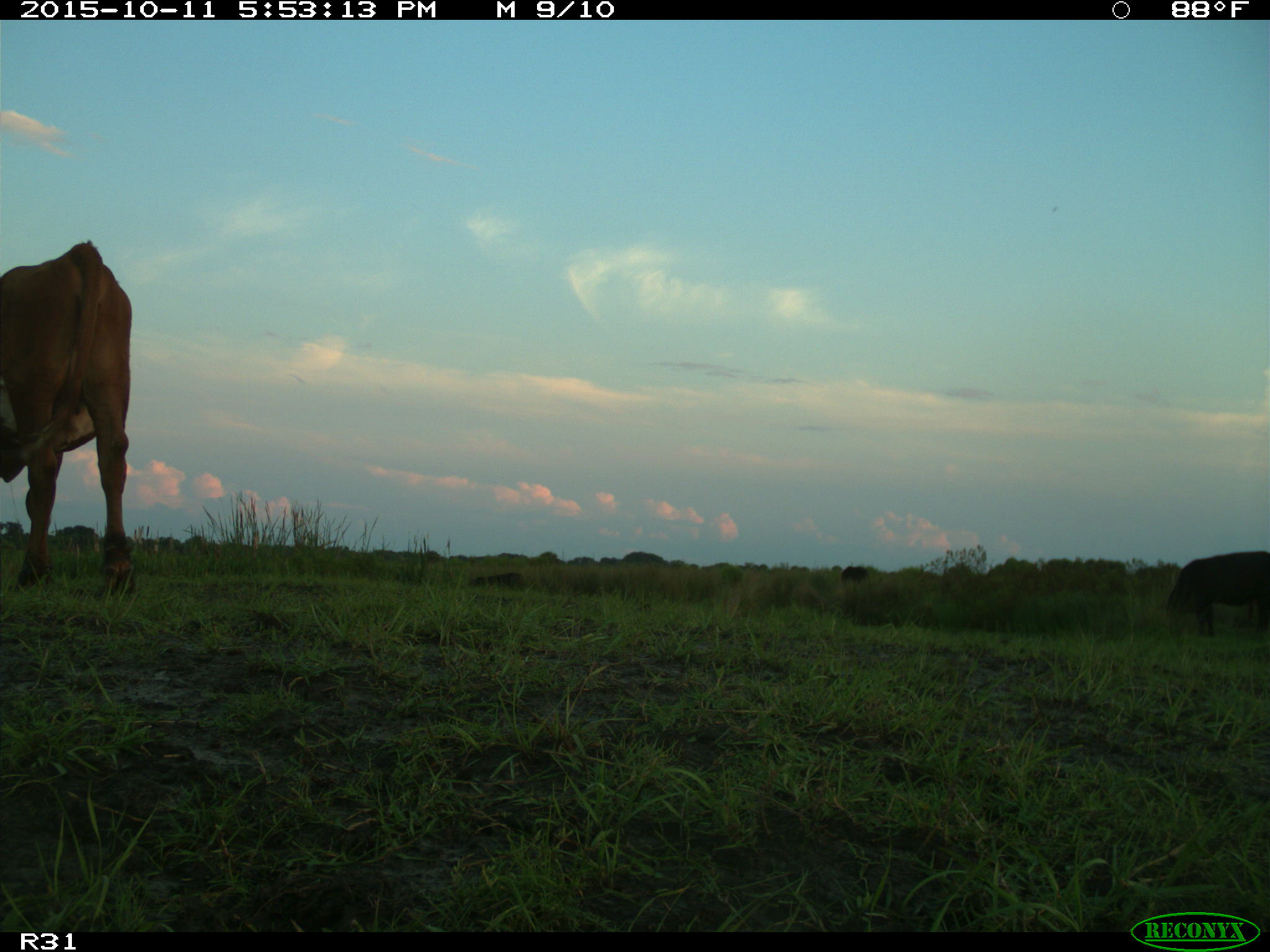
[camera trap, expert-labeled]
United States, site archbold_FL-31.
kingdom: Animalia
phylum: Chordata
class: Mammalia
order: Artiodactyla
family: Bovidae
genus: Bos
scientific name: Bos taurus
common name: domestic cow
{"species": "Bos taurus (domestic cow)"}